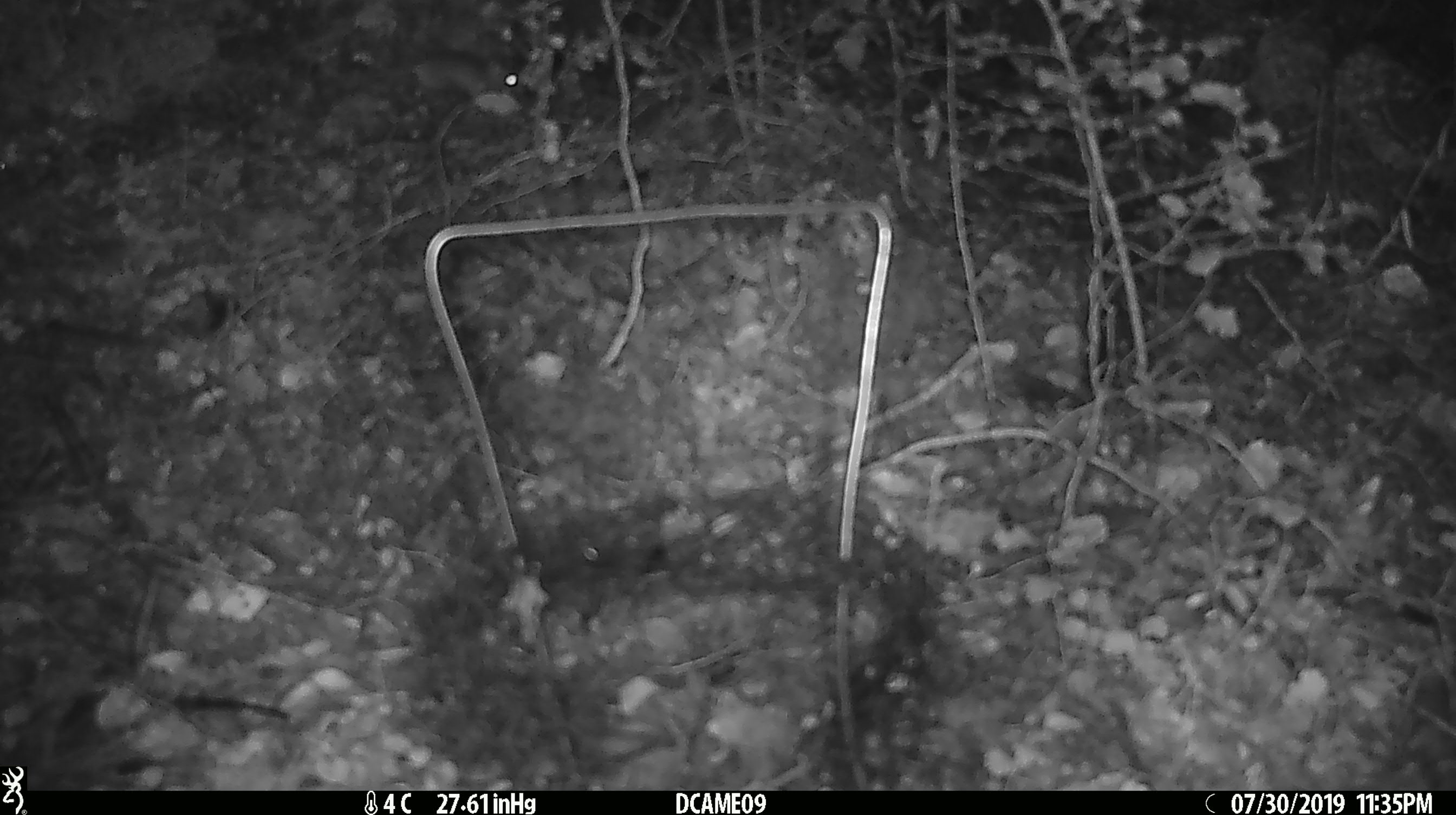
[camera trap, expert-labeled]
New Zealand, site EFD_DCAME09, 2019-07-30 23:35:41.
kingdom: Animalia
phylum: Chordata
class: Mammalia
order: Rodentia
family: Muridae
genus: Mus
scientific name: Mus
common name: mouse